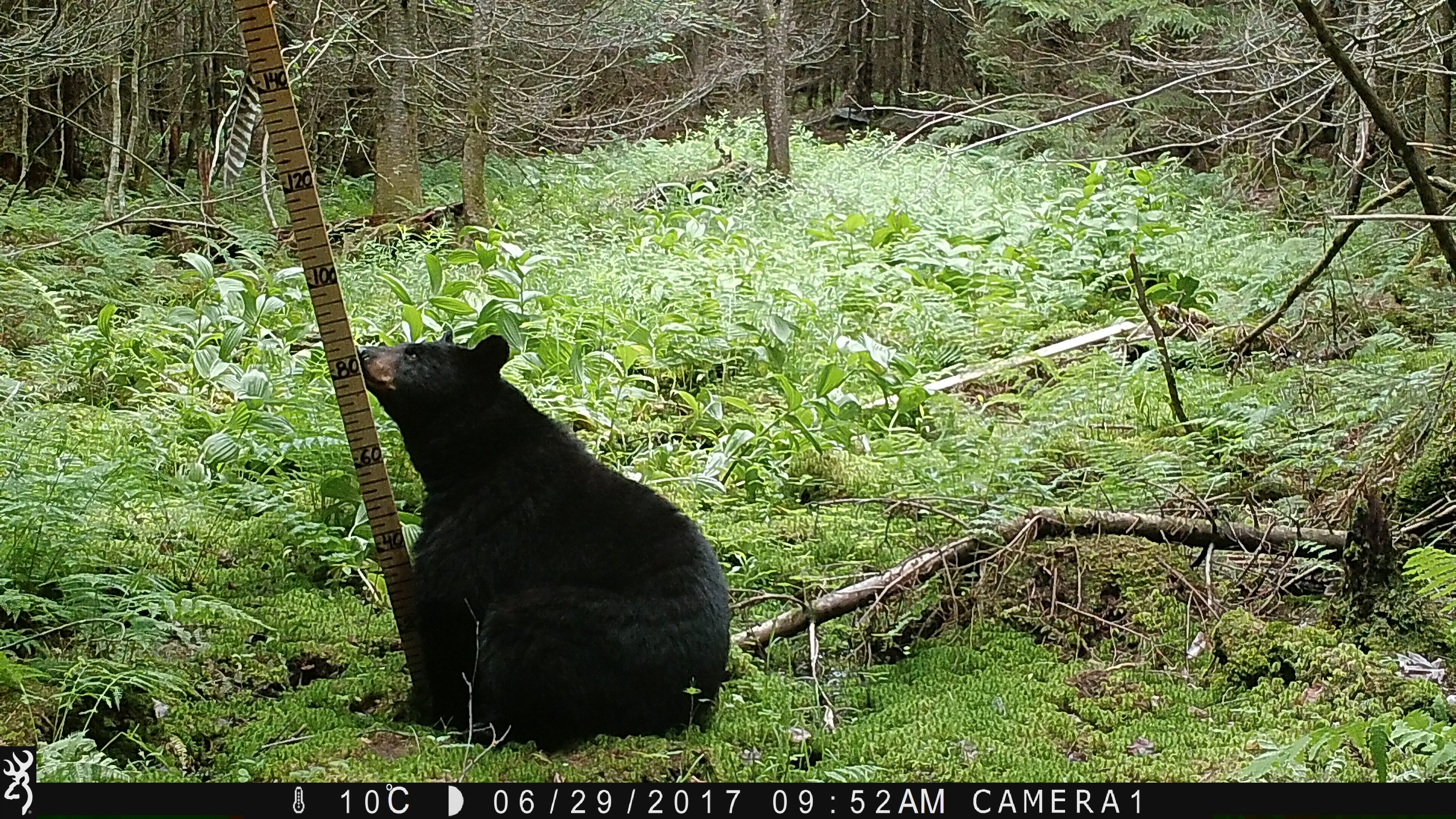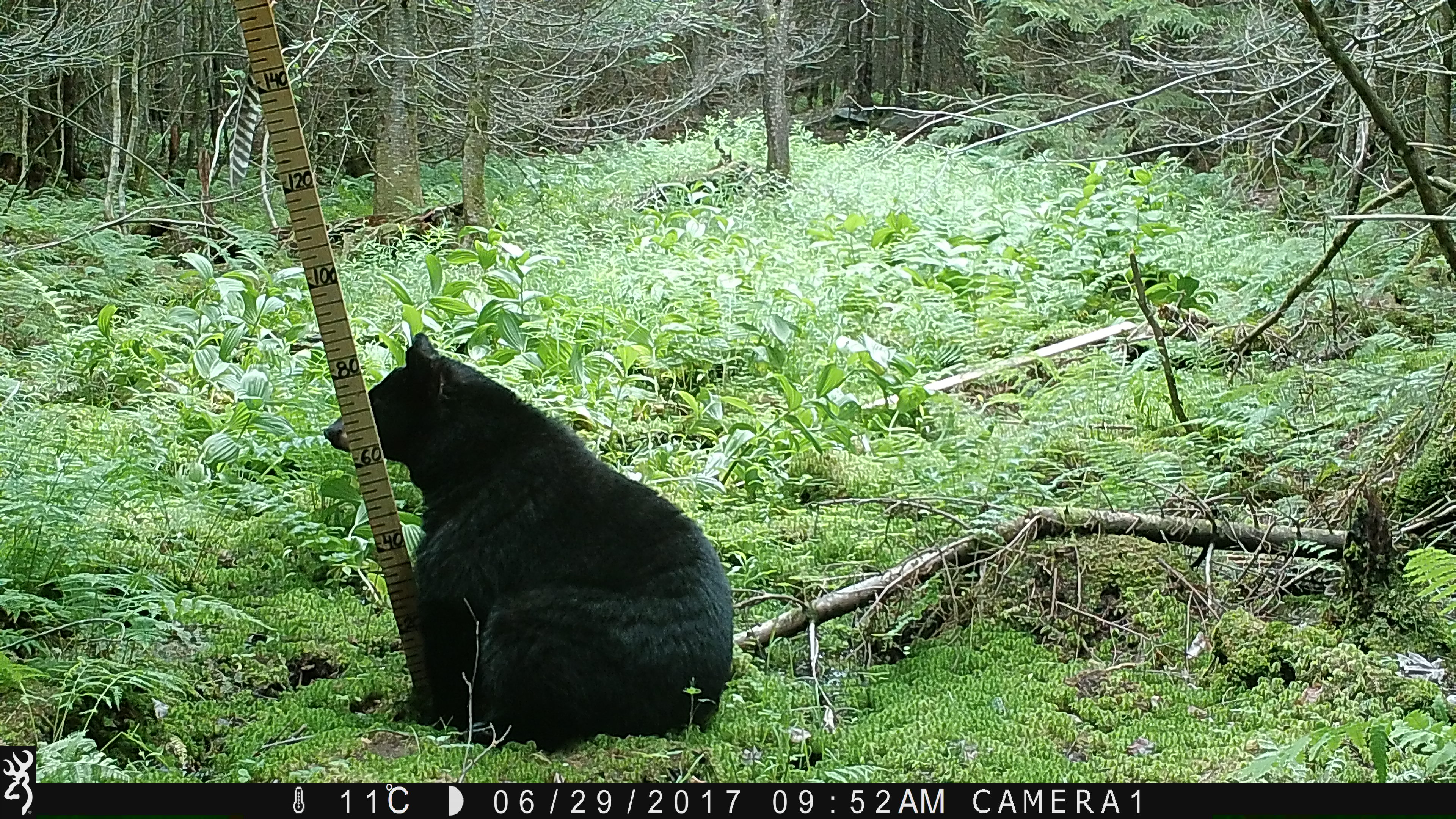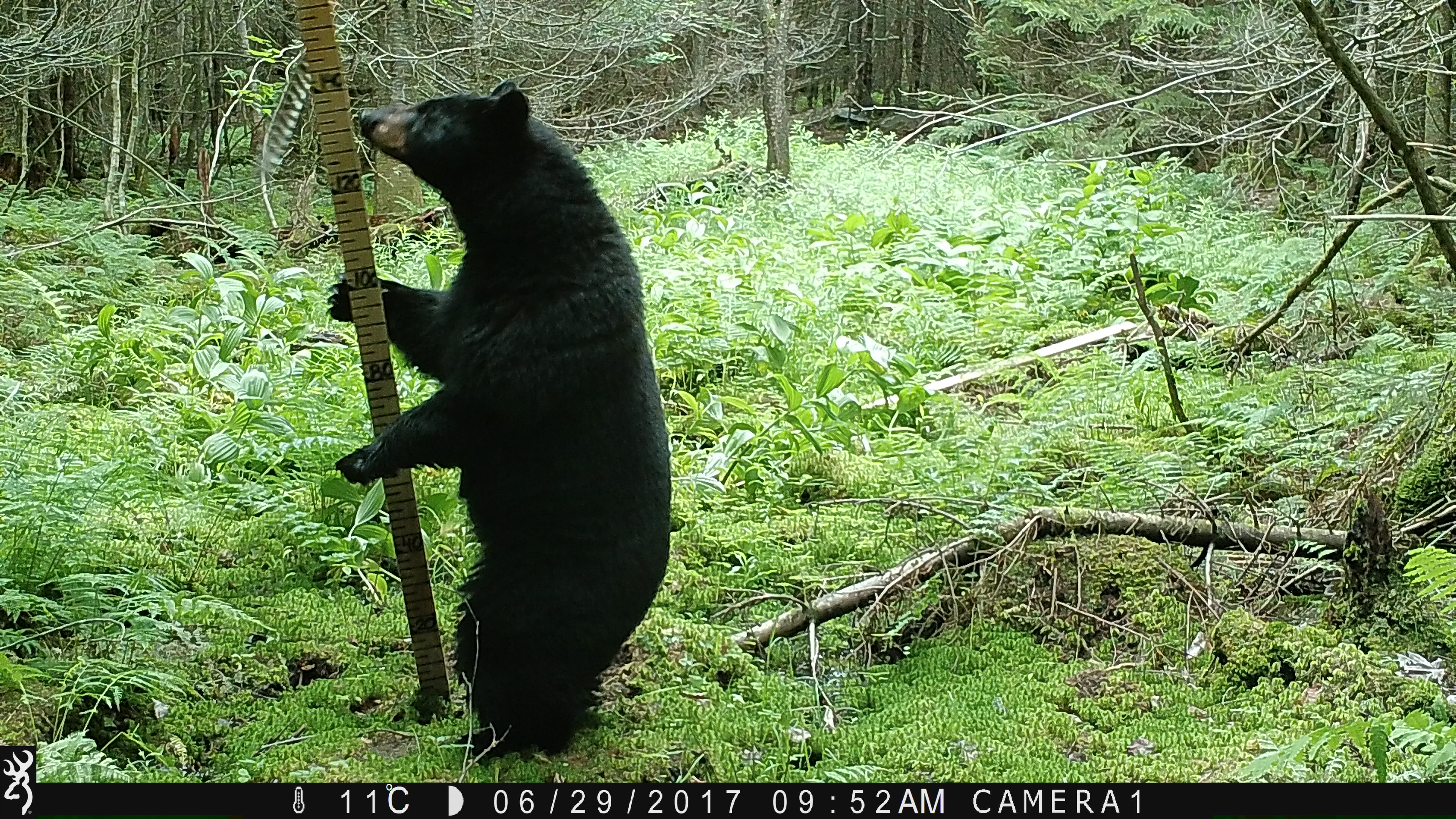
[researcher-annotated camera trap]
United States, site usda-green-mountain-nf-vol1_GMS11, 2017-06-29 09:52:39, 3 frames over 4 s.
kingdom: Animalia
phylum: Chordata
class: Mammalia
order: Carnivora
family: Ursidae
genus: Ursus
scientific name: Ursus americanus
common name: black bear